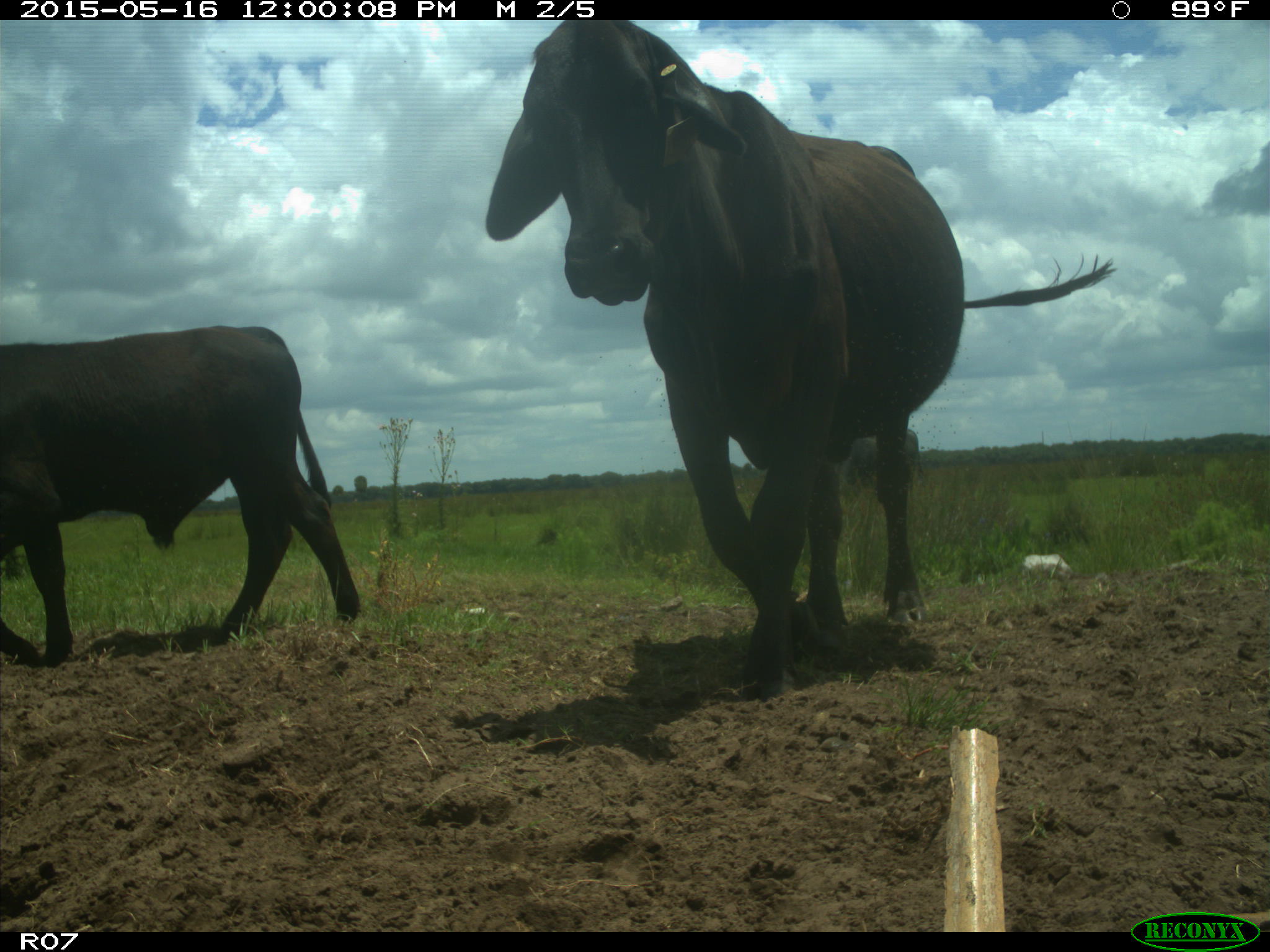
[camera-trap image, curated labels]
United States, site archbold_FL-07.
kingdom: Animalia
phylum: Chordata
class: Mammalia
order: Artiodactyla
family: Bovidae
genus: Bos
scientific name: Bos taurus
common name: domestic cow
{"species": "Bos taurus (domestic cow)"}